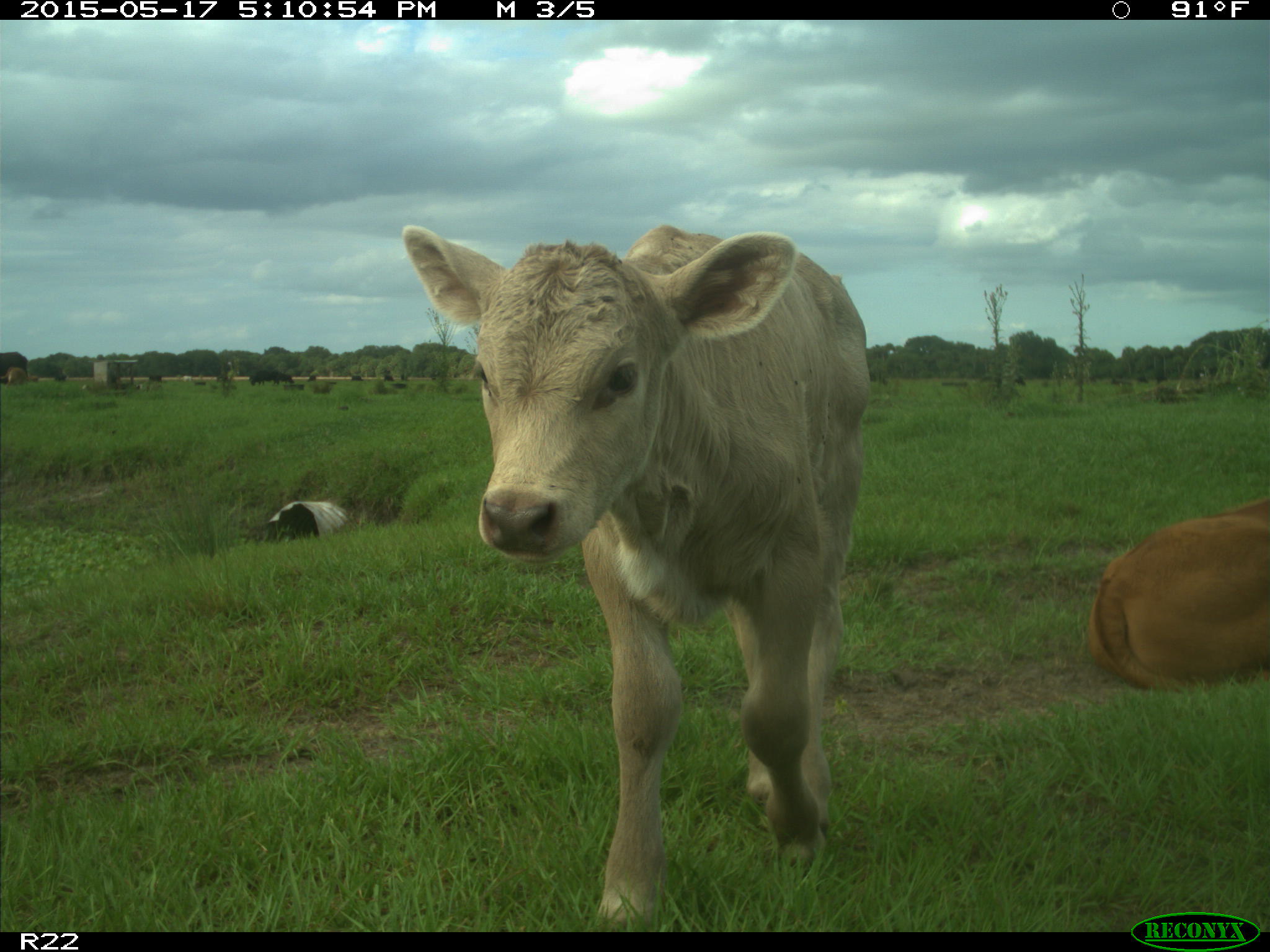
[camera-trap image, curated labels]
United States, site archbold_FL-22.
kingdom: Animalia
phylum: Chordata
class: Mammalia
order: Artiodactyla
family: Bovidae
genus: Bos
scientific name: Bos taurus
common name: domestic cow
Bos taurus (domestic cow).